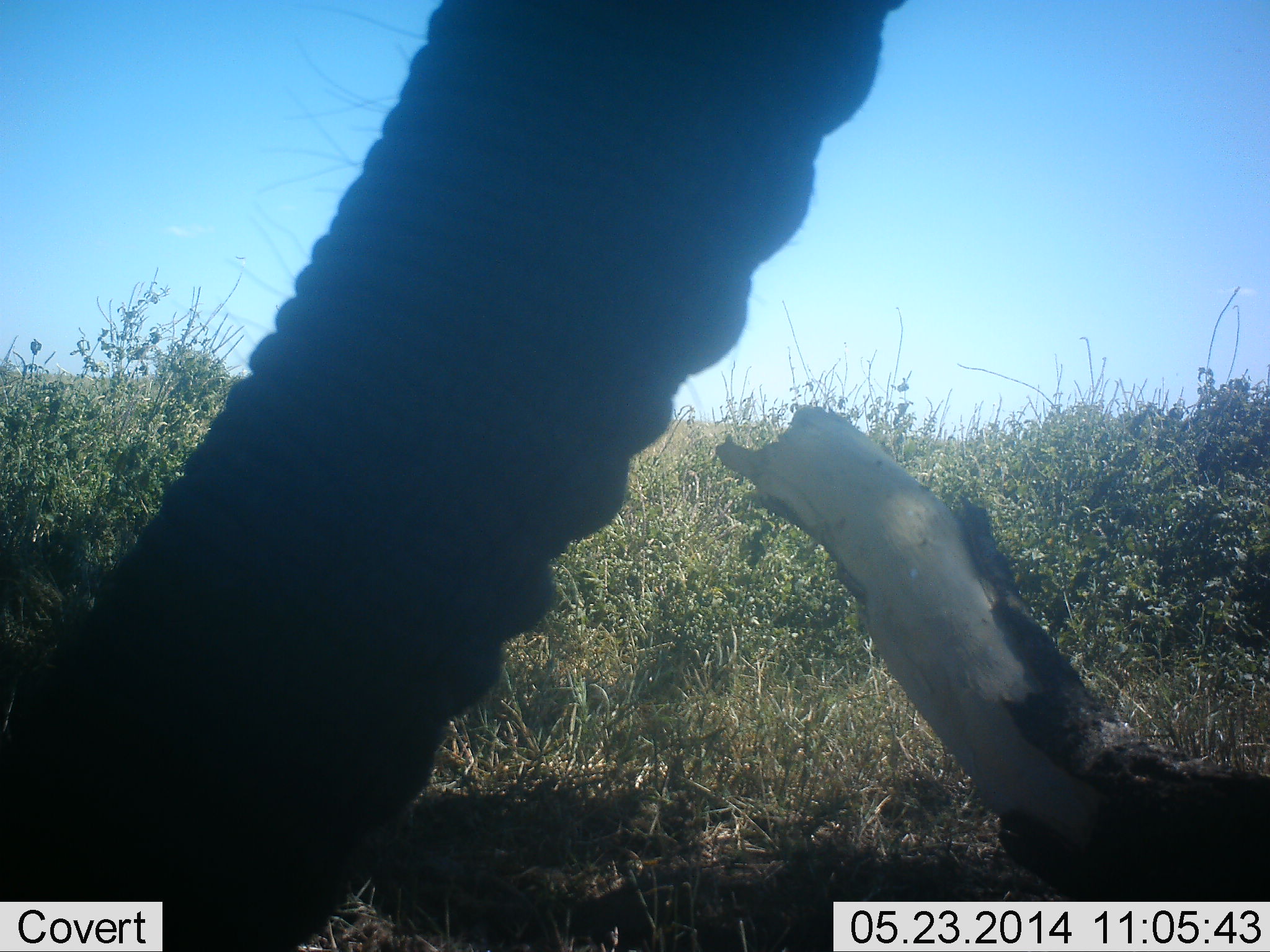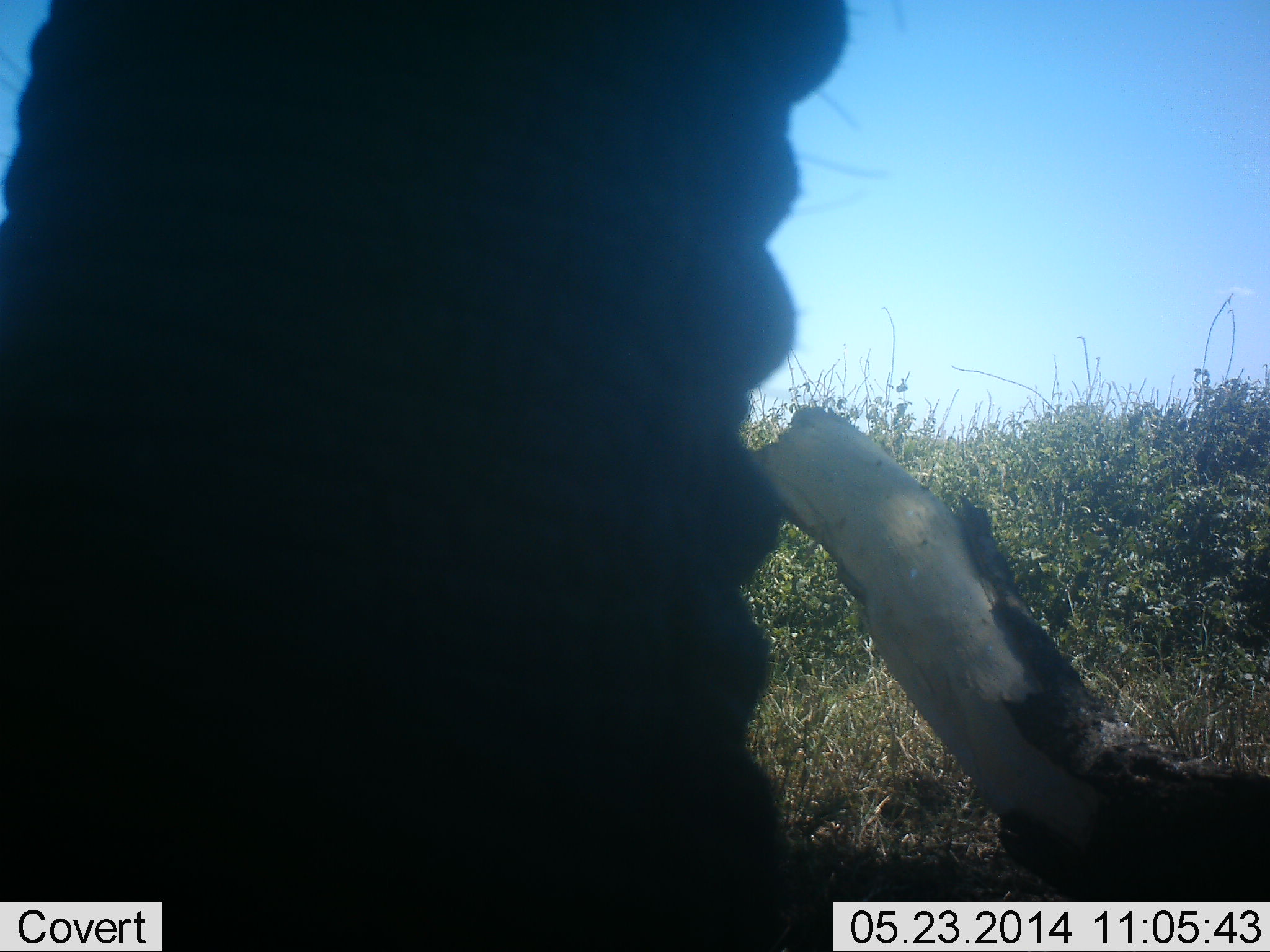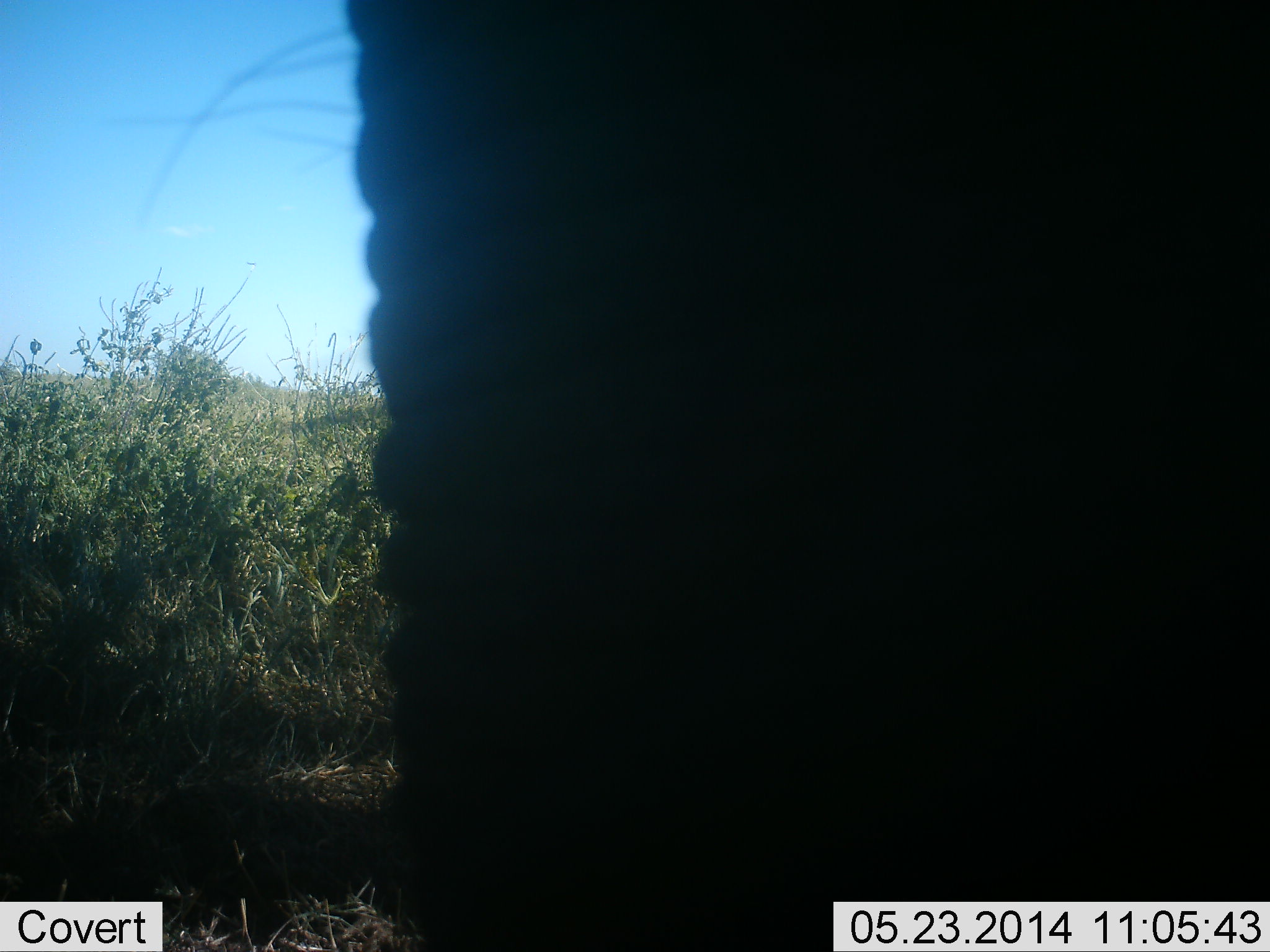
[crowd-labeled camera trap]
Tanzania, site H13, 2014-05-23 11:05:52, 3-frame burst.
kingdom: Animalia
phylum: Chordata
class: Mammalia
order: Proboscidea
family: Elephantidae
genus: Loxodonta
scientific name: Loxodonta africana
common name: african bush elephant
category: elephant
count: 1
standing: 60%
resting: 0%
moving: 20%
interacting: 20%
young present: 0%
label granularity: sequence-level